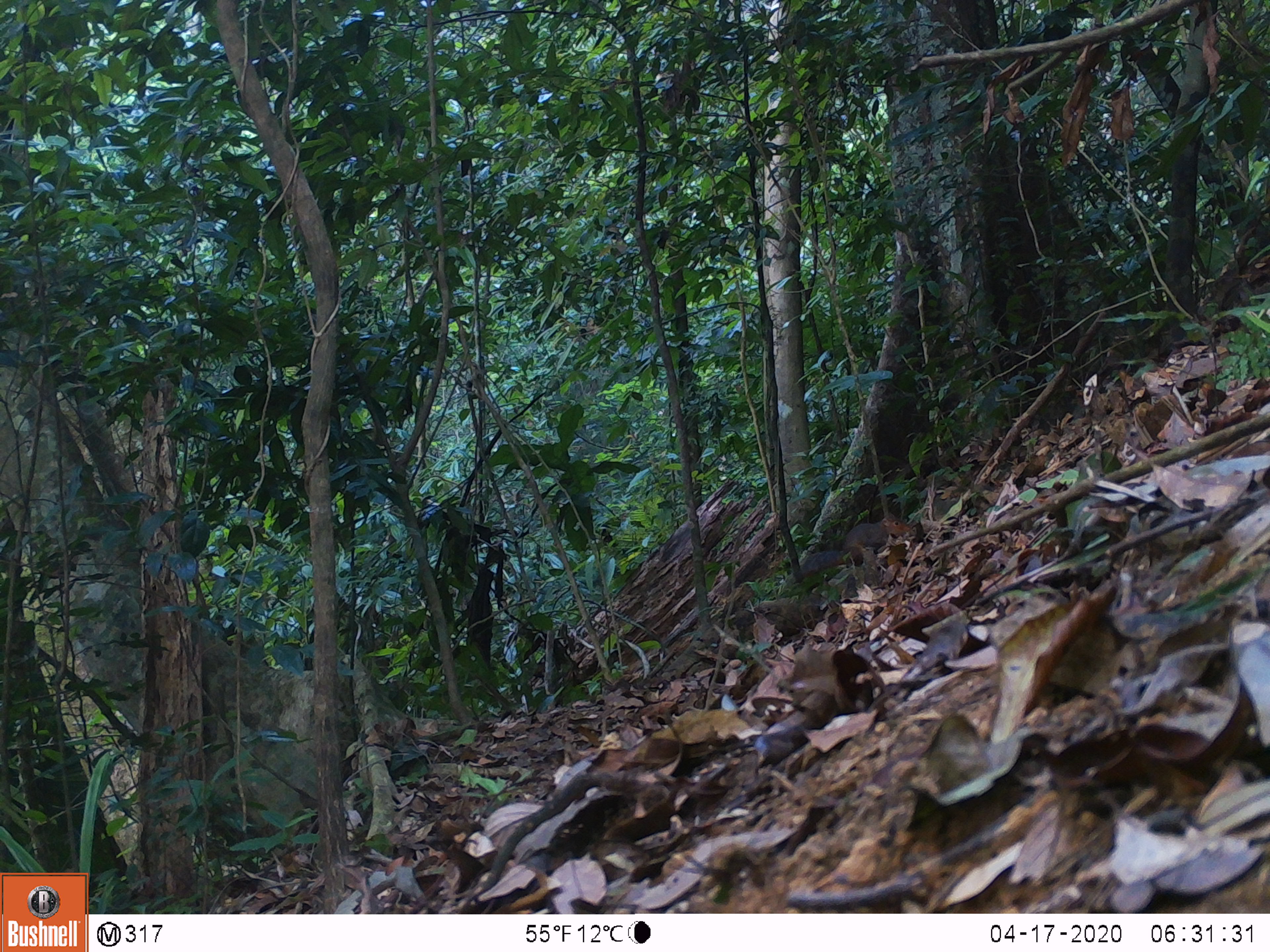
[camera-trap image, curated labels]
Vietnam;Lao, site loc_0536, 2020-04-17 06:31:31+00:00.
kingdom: Animalia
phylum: Chordata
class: Mammalia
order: Rodentia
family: Sciuridae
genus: Dremomys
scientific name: Dremomys rufigenis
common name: red-cheeked squirrel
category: red cheeked squirrel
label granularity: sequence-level